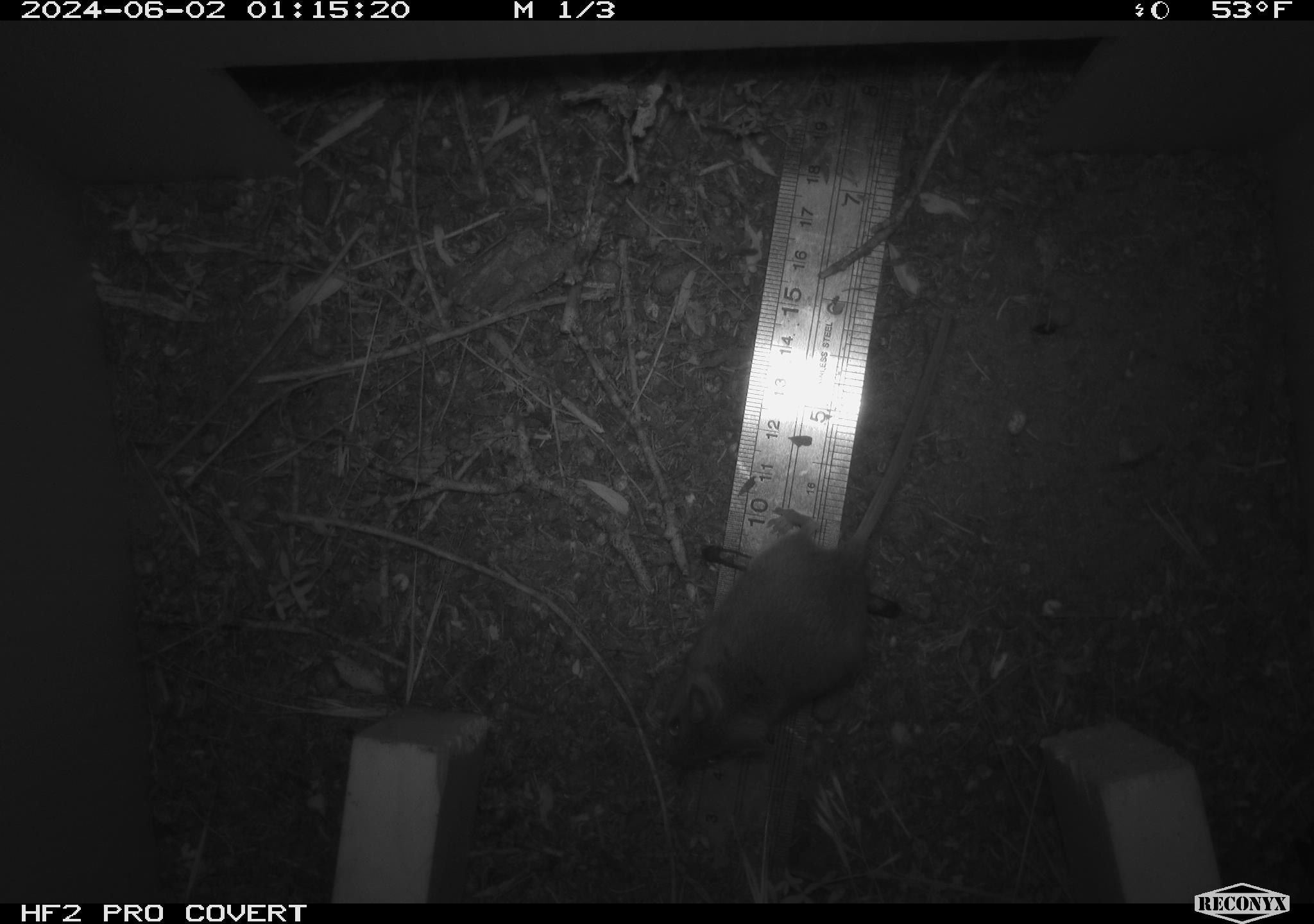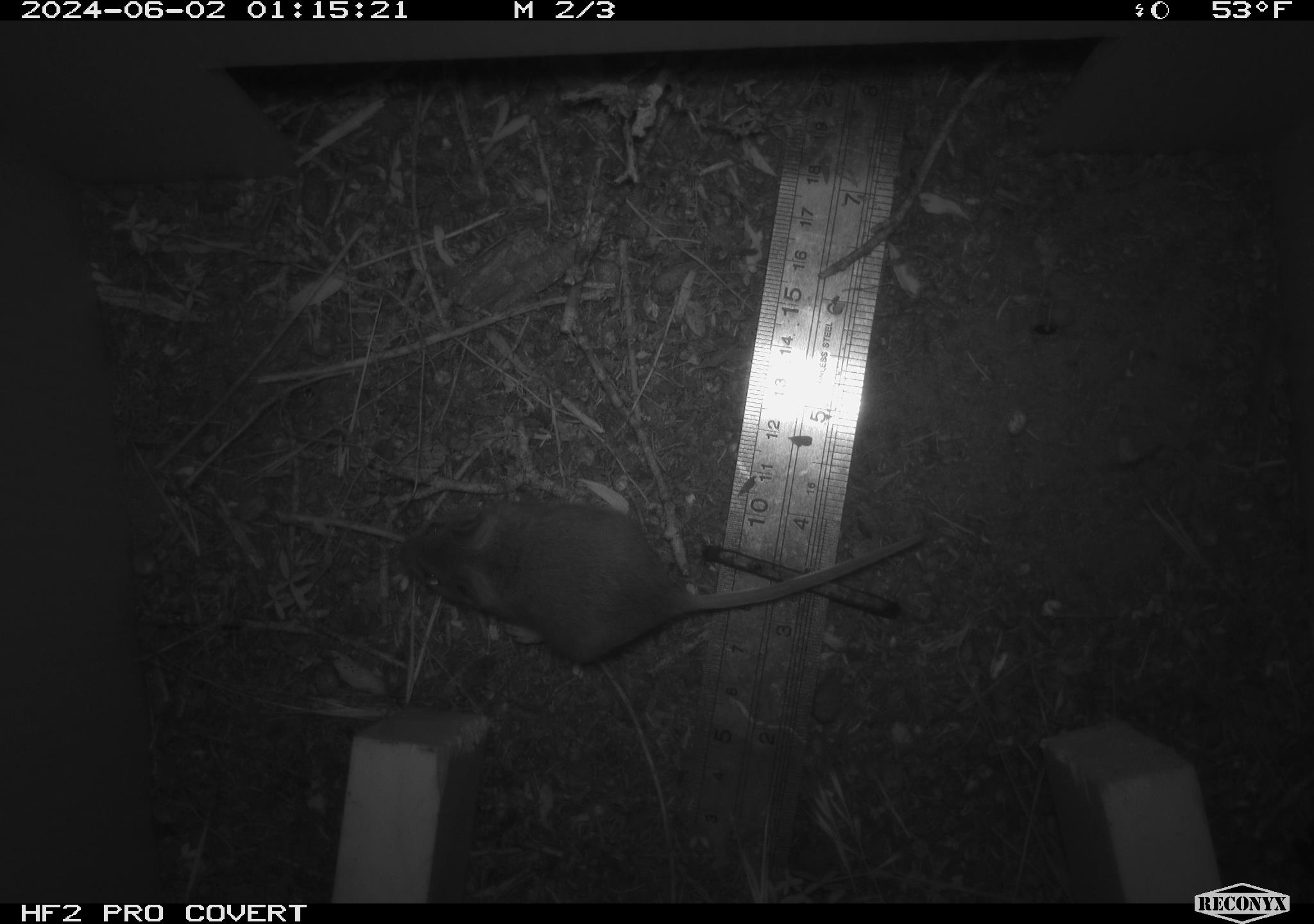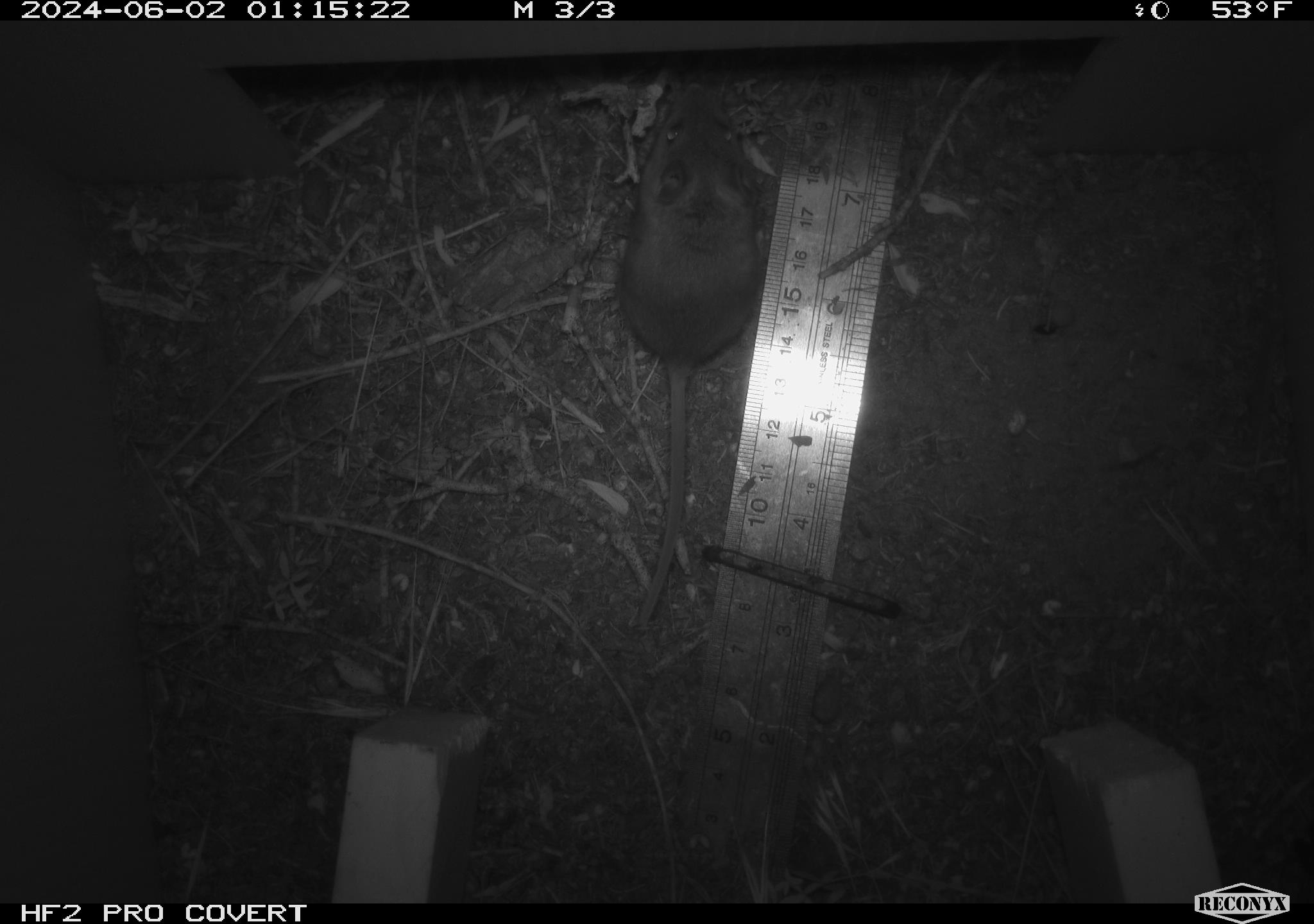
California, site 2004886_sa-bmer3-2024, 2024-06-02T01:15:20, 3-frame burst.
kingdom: Animalia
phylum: Chordata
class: Mammalia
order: Rodentia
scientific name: Rodentia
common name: mouse species